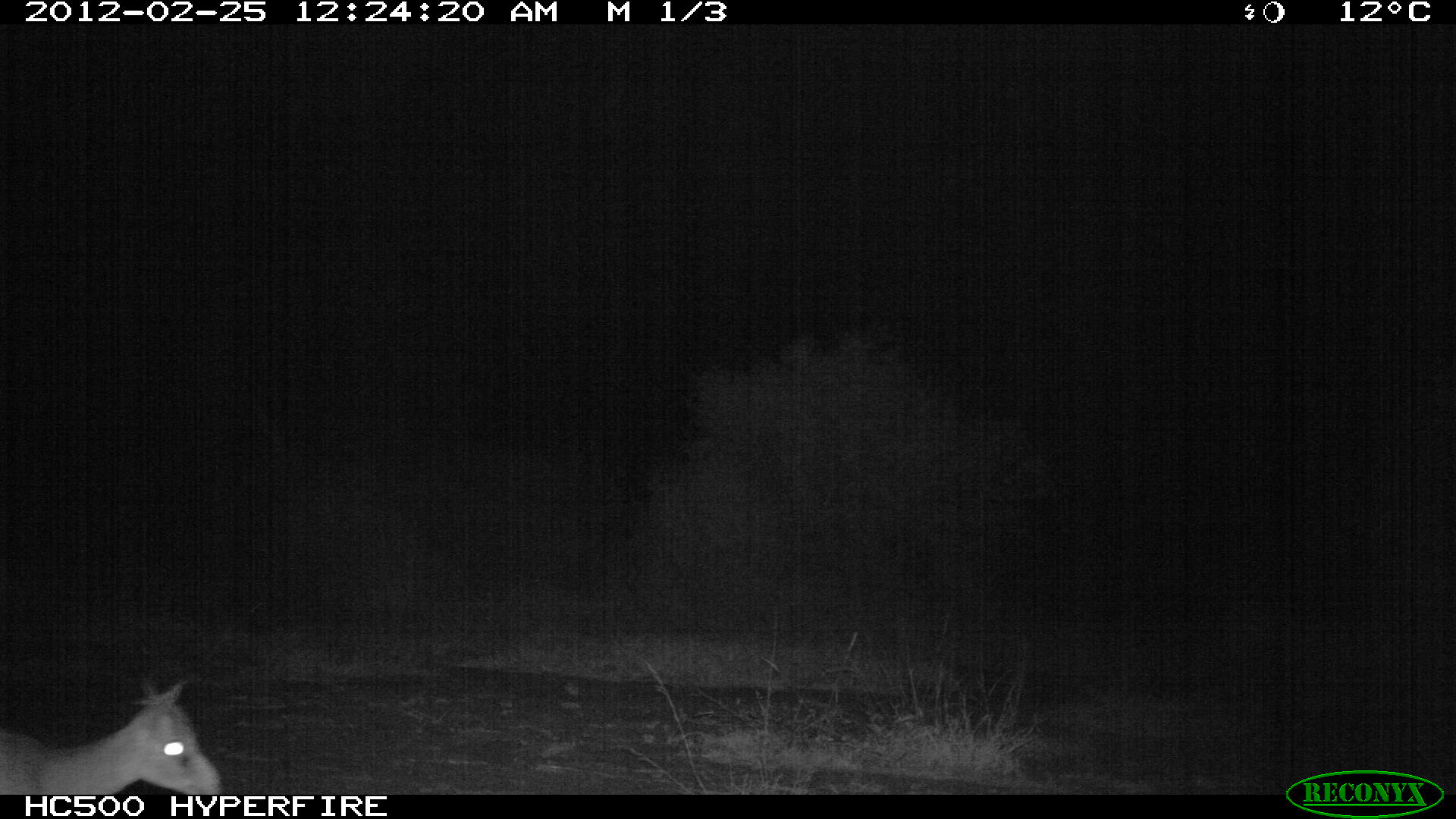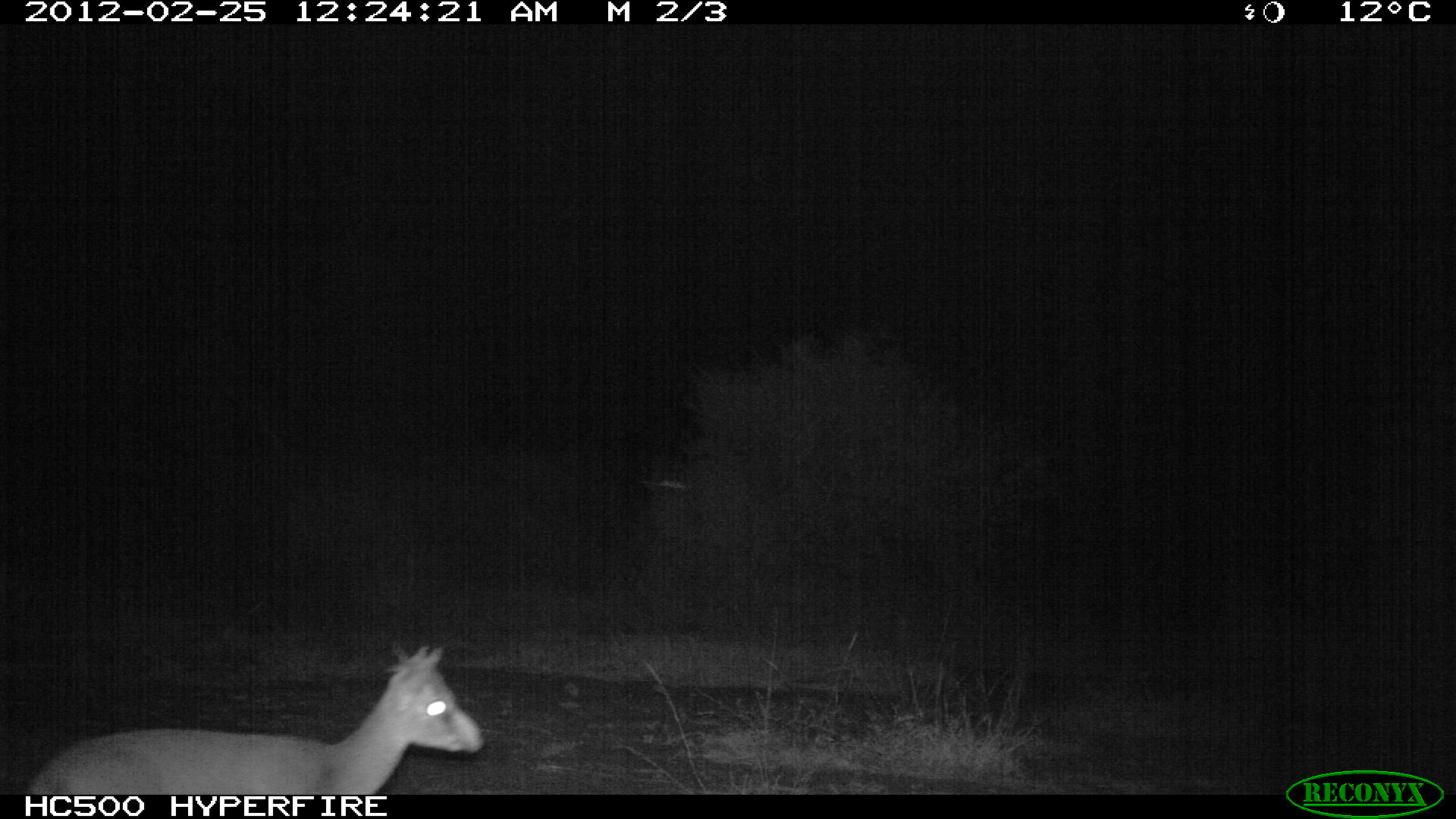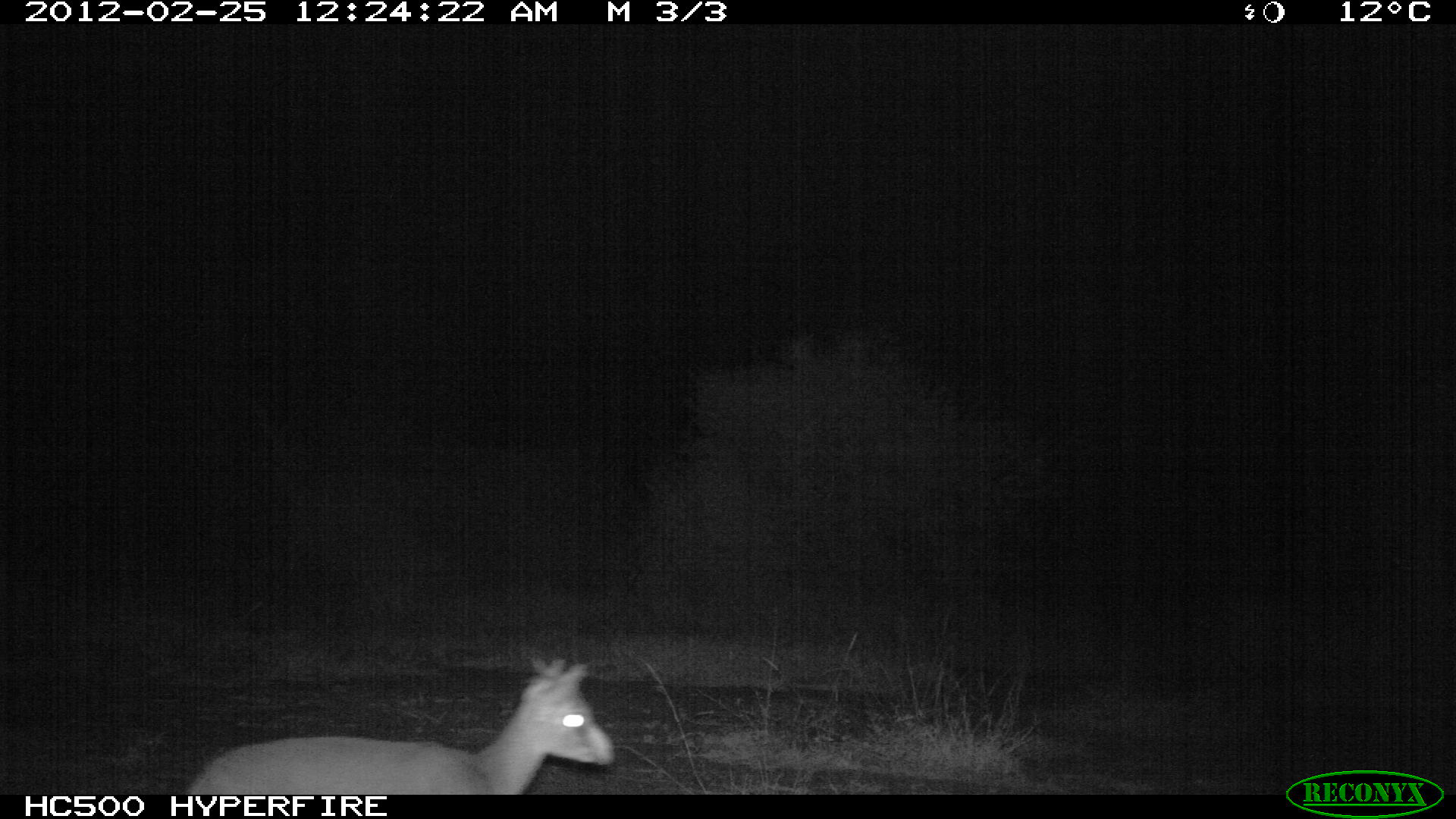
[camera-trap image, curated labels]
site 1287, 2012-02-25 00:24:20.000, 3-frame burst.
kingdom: Animalia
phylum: Chordata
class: Mammalia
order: Artiodactyla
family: Bovidae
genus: Madoqua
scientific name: Madoqua guentheri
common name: günther's dik-dik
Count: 1.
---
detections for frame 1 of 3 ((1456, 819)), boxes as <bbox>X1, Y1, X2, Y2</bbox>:
madoqua guentheri: <bbox>0, 677, 226, 793</bbox>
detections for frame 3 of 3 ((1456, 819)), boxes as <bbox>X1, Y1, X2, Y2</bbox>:
madoqua guentheri: <bbox>181, 655, 616, 795</bbox>